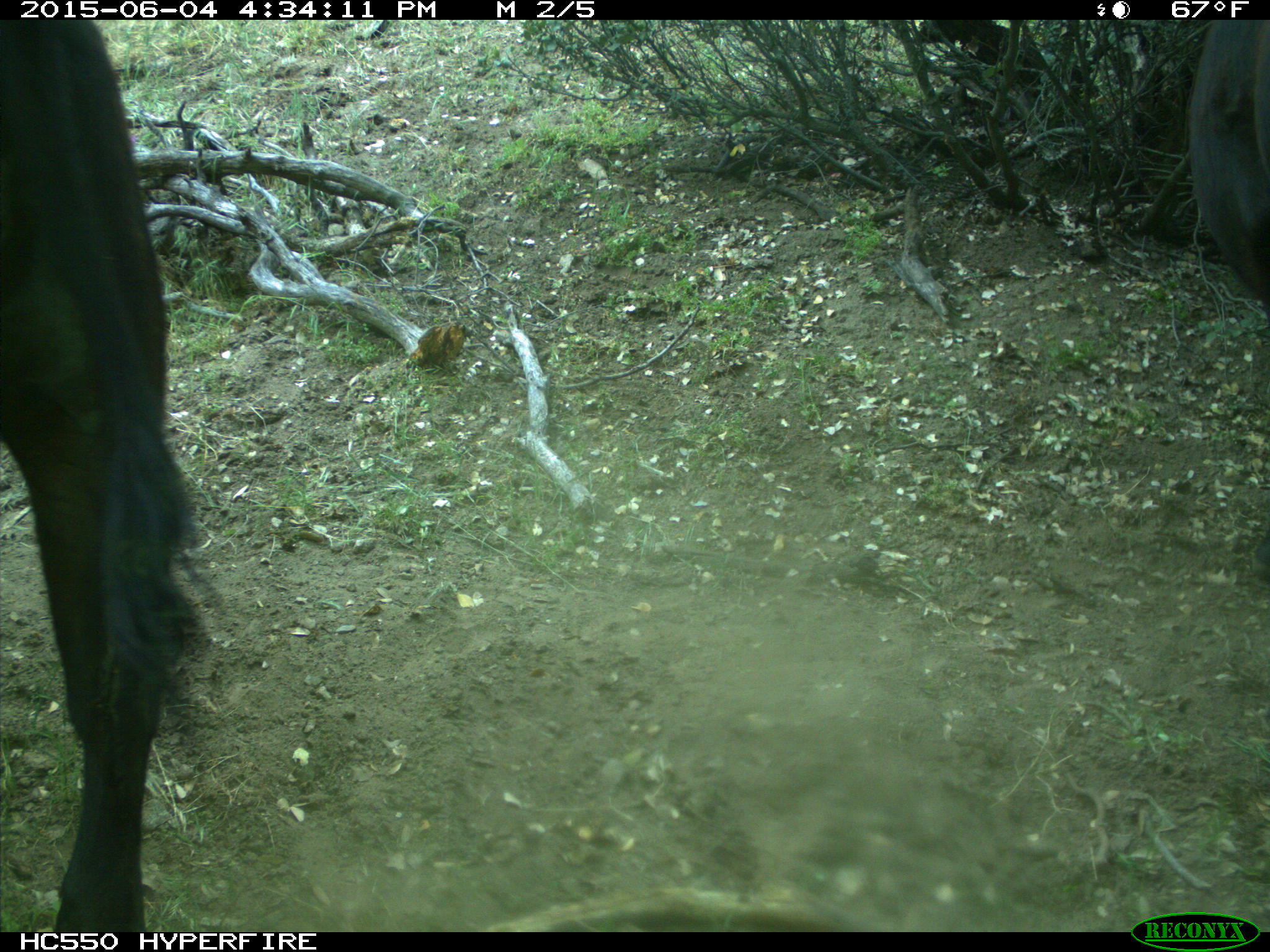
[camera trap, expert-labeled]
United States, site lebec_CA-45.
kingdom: Animalia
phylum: Chordata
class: Mammalia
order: Artiodactyla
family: Bovidae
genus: Bos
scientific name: Bos taurus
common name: domestic cow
Bos taurus (domestic cow).